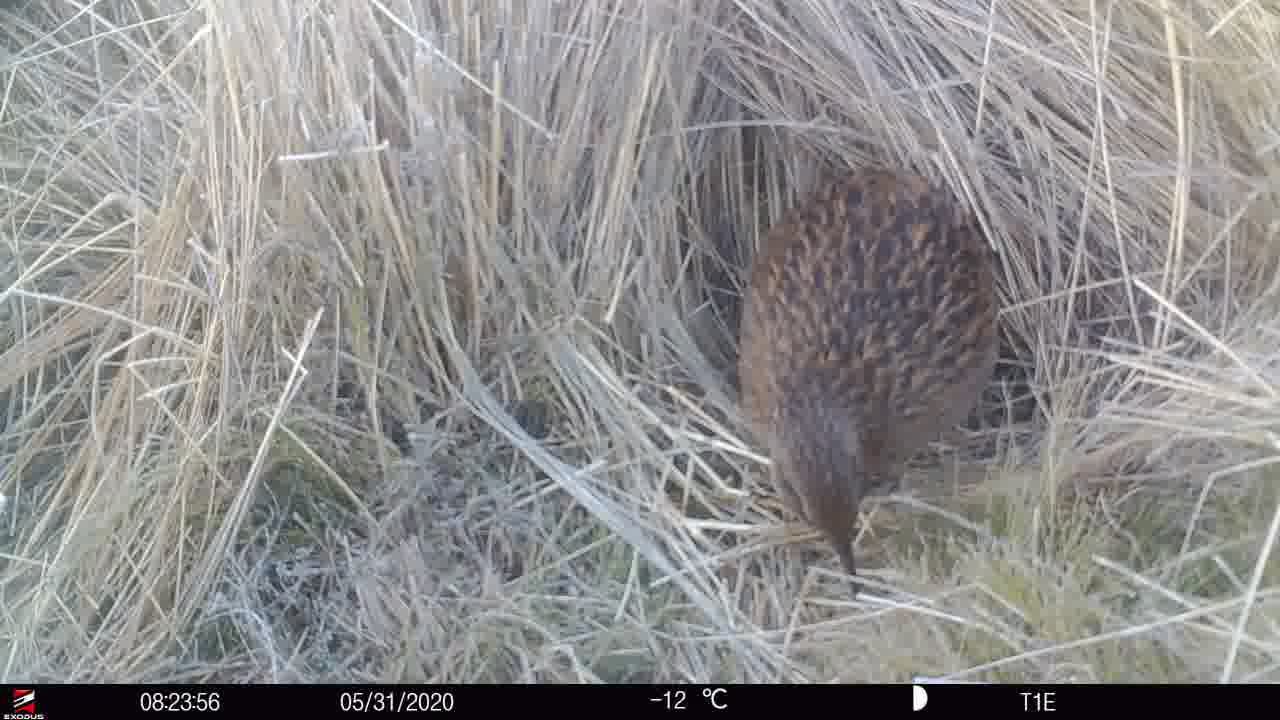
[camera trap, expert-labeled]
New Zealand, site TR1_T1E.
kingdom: Animalia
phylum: Chordata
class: Aves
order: Gruiformes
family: Rallidae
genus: Gallirallus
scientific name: Gallirallus australis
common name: weka